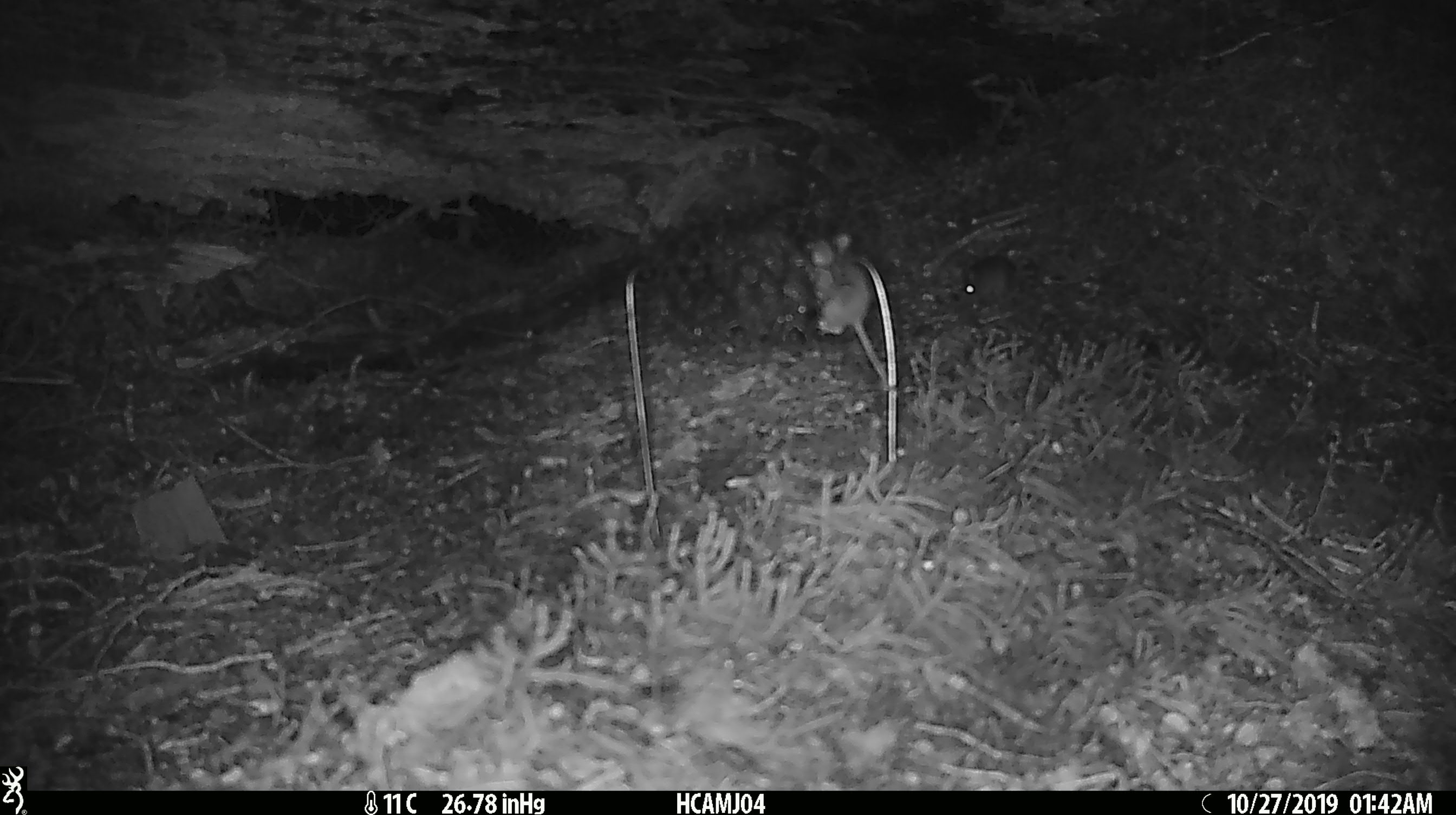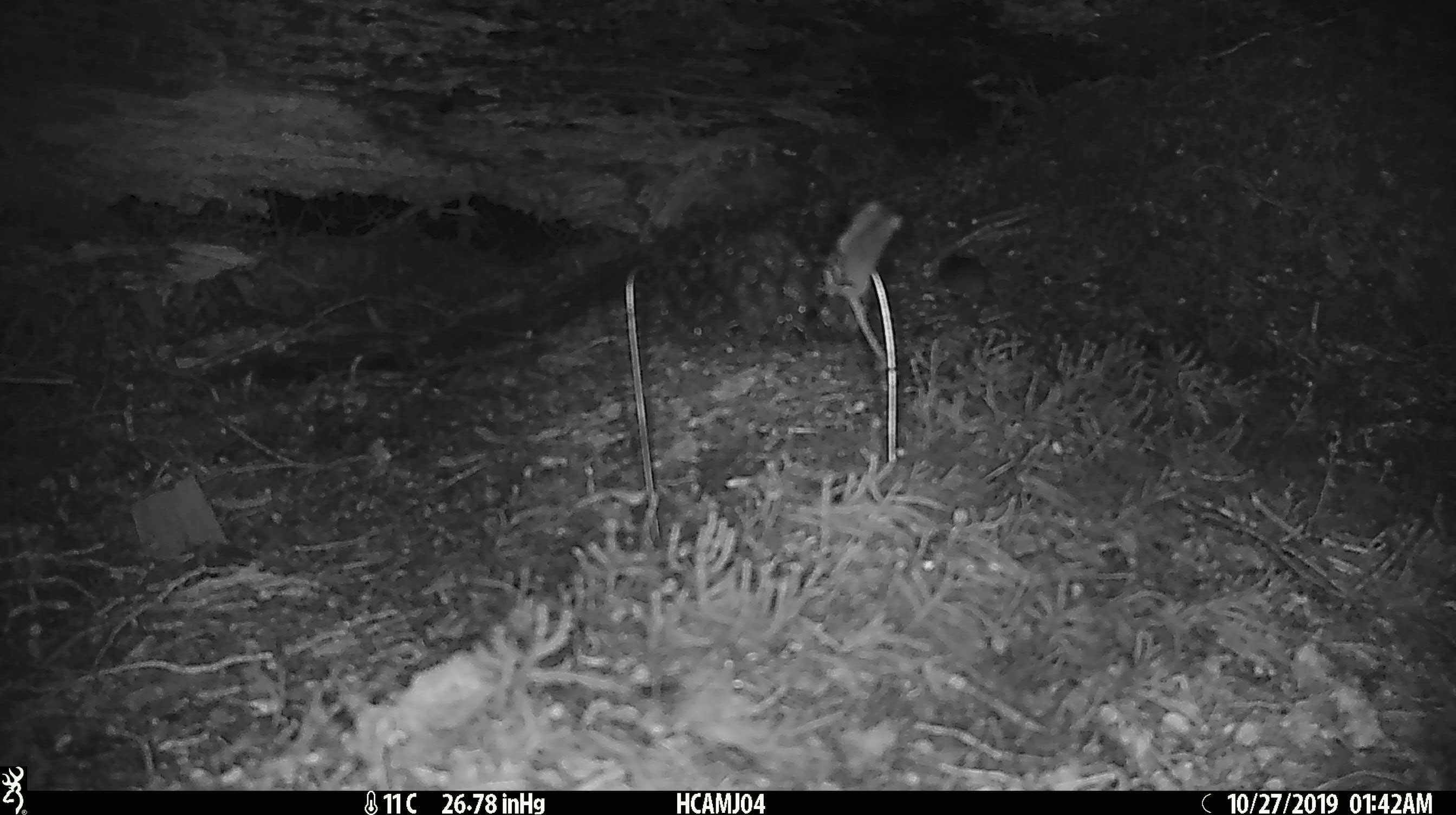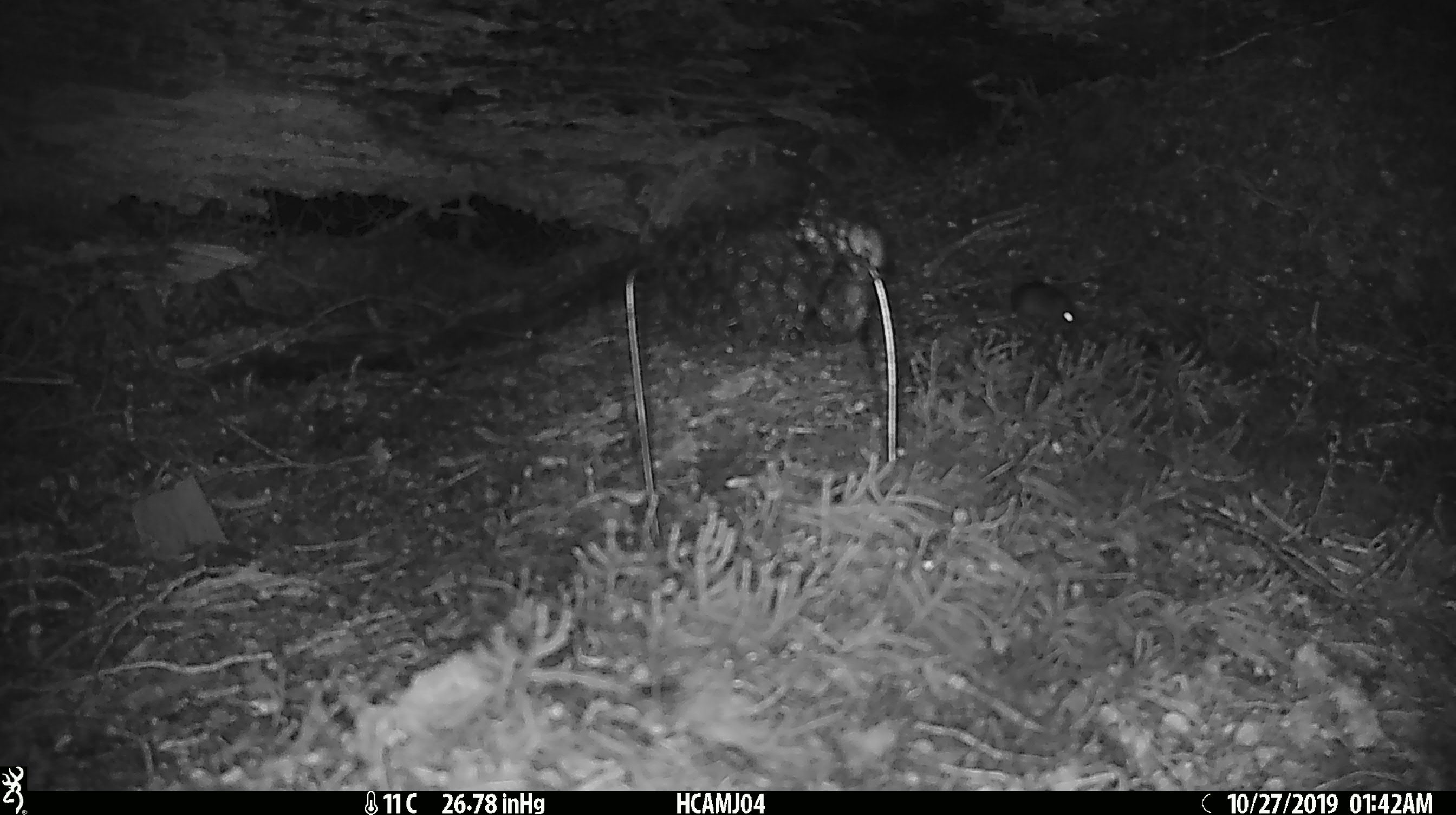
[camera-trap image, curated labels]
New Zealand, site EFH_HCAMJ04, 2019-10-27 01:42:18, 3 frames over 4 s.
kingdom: Animalia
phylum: Chordata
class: Mammalia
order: Rodentia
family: Muridae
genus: Mus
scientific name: Mus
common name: mouse